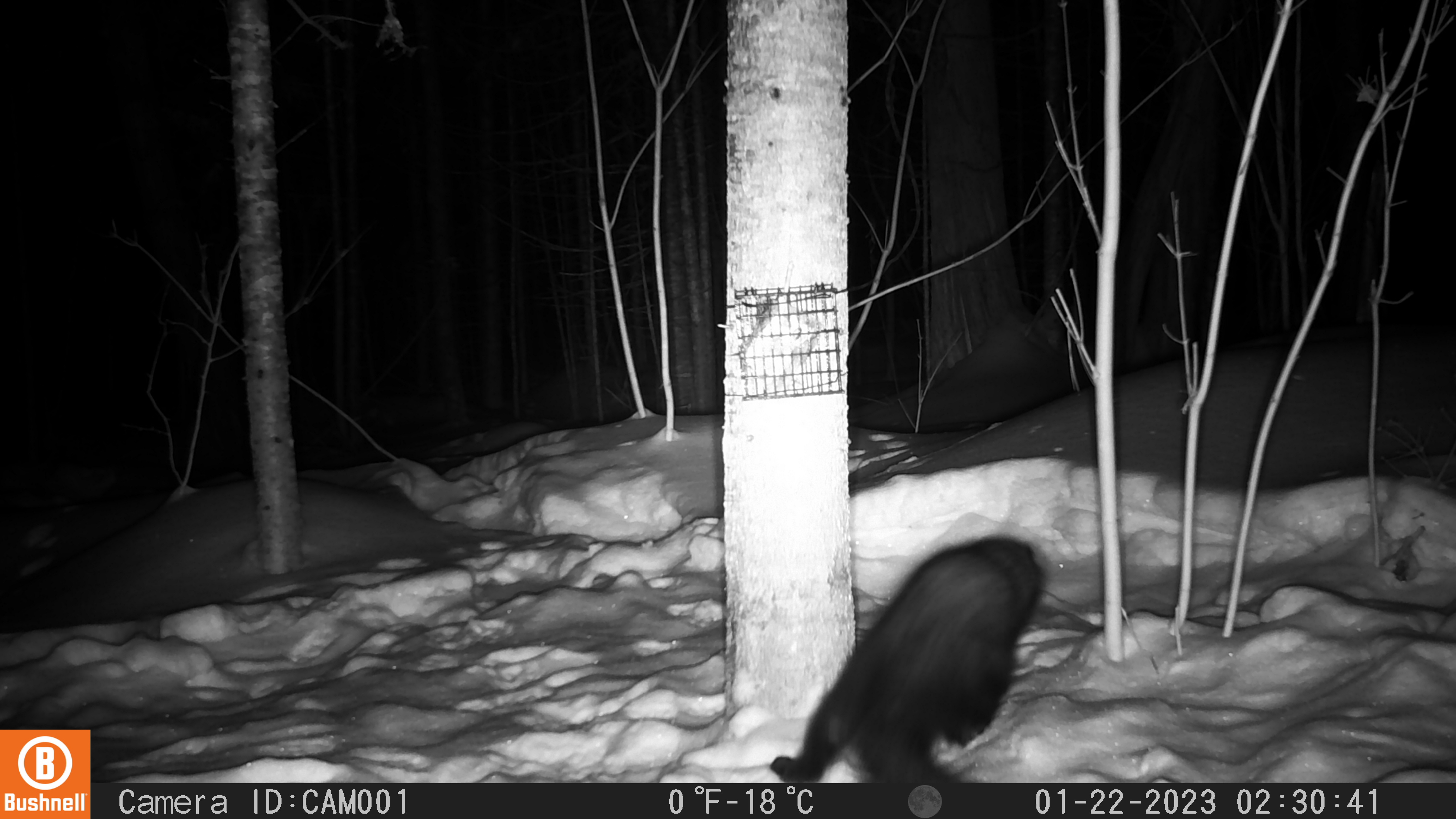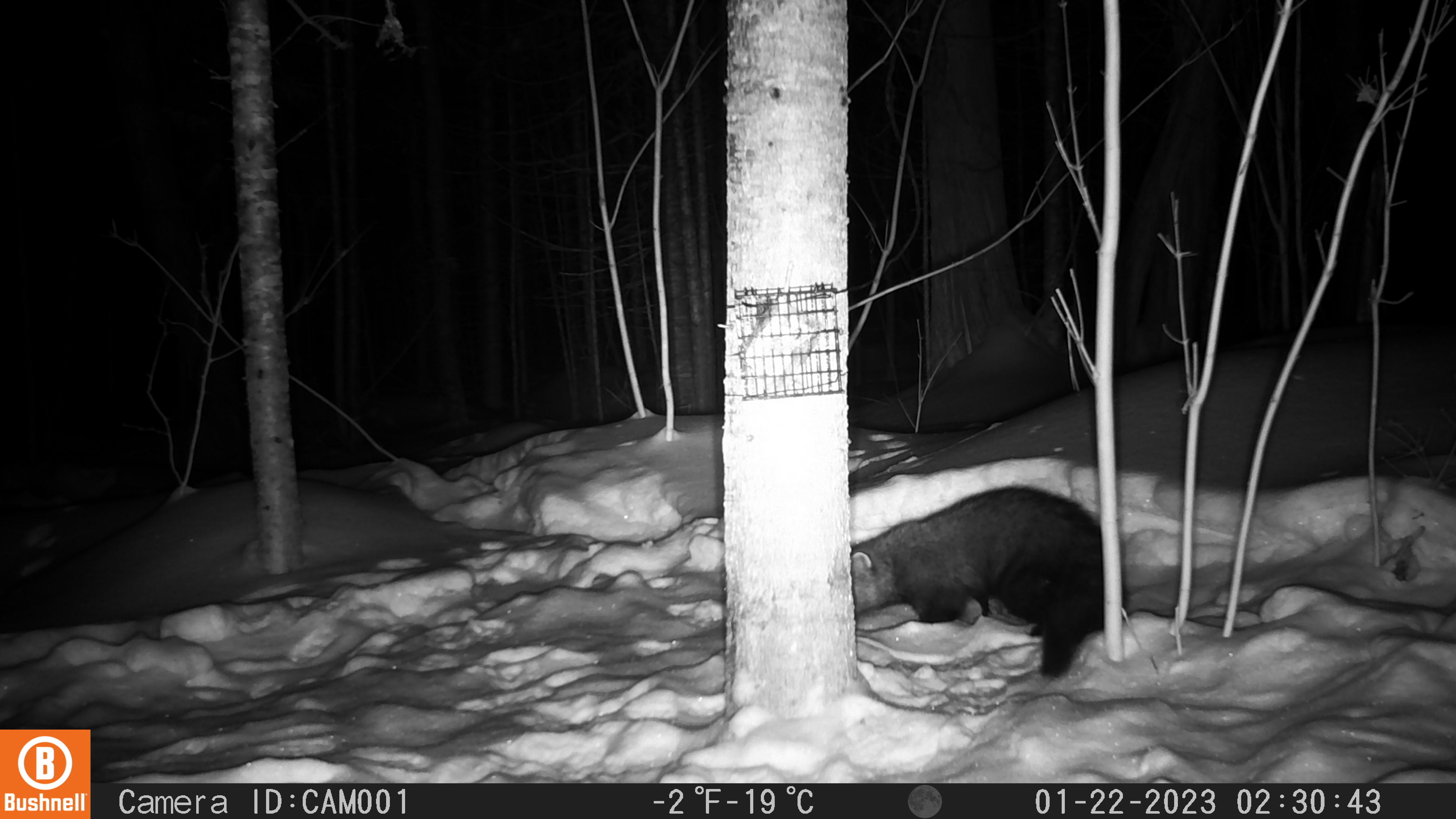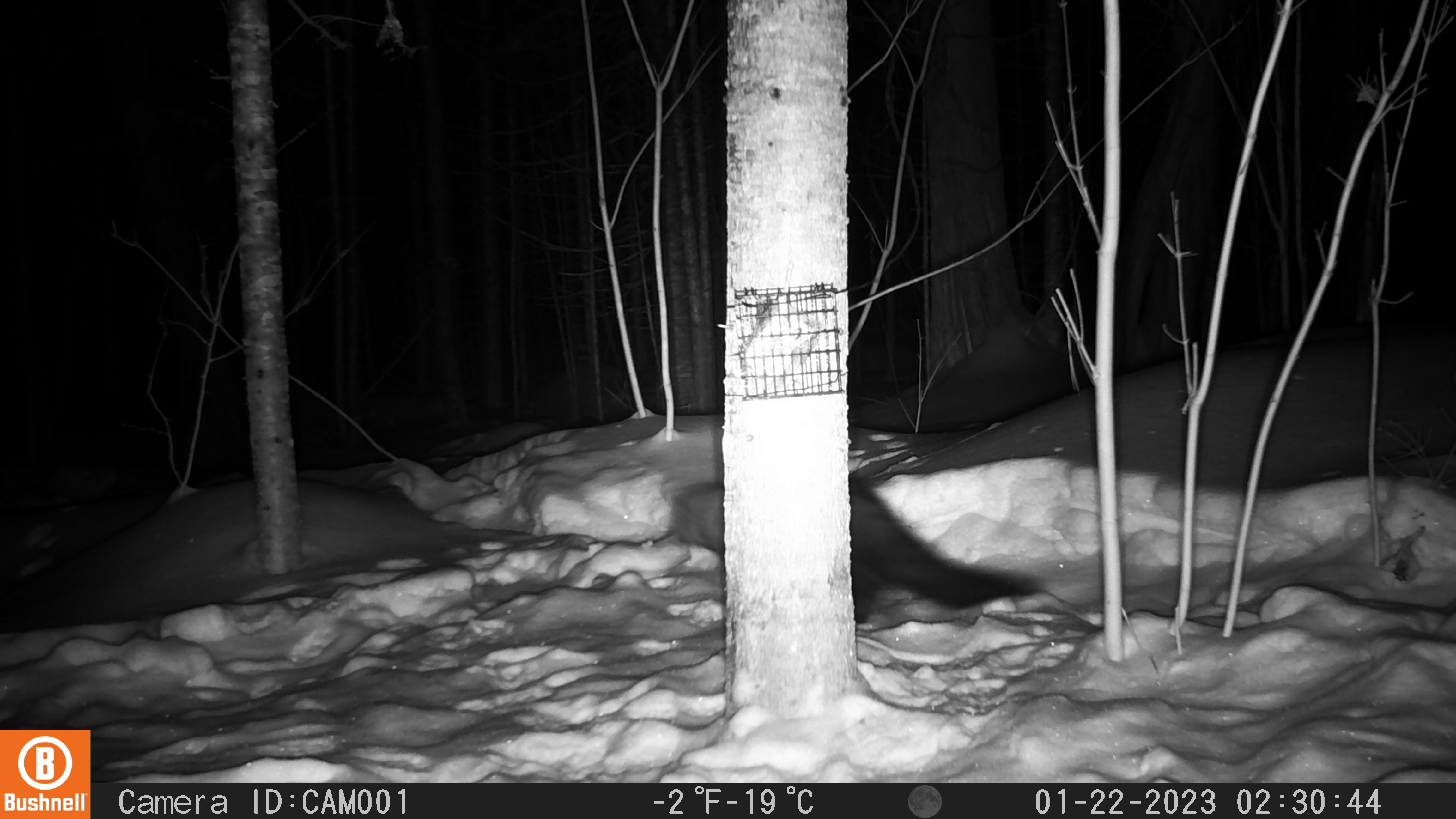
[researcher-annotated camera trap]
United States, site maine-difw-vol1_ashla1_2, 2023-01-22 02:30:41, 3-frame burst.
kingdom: Animalia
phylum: Chordata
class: Mammalia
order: Carnivora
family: Mustelidae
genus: Pekania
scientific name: Pekania pennanti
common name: fisher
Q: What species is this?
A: Fisher (Pekania pennanti).